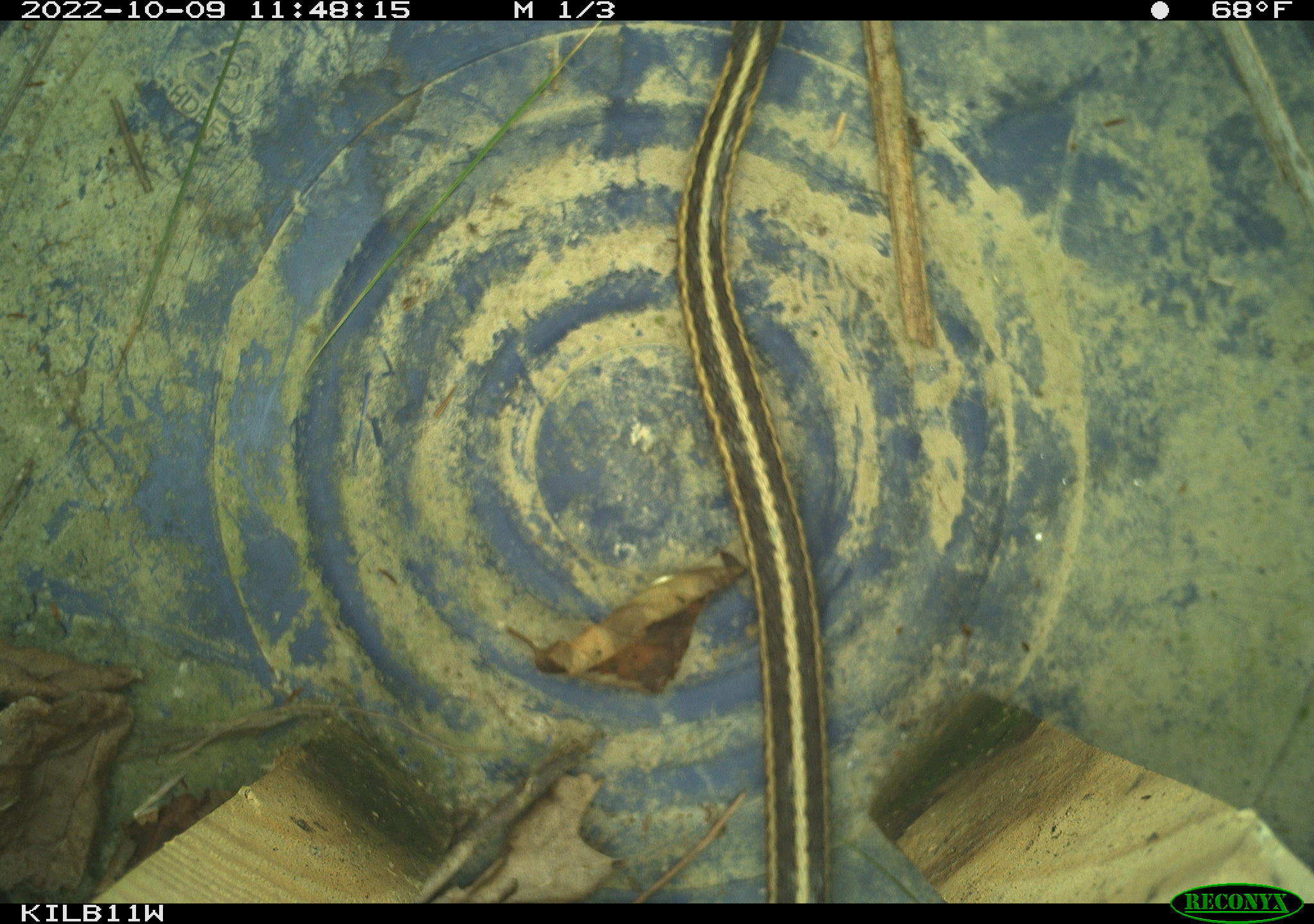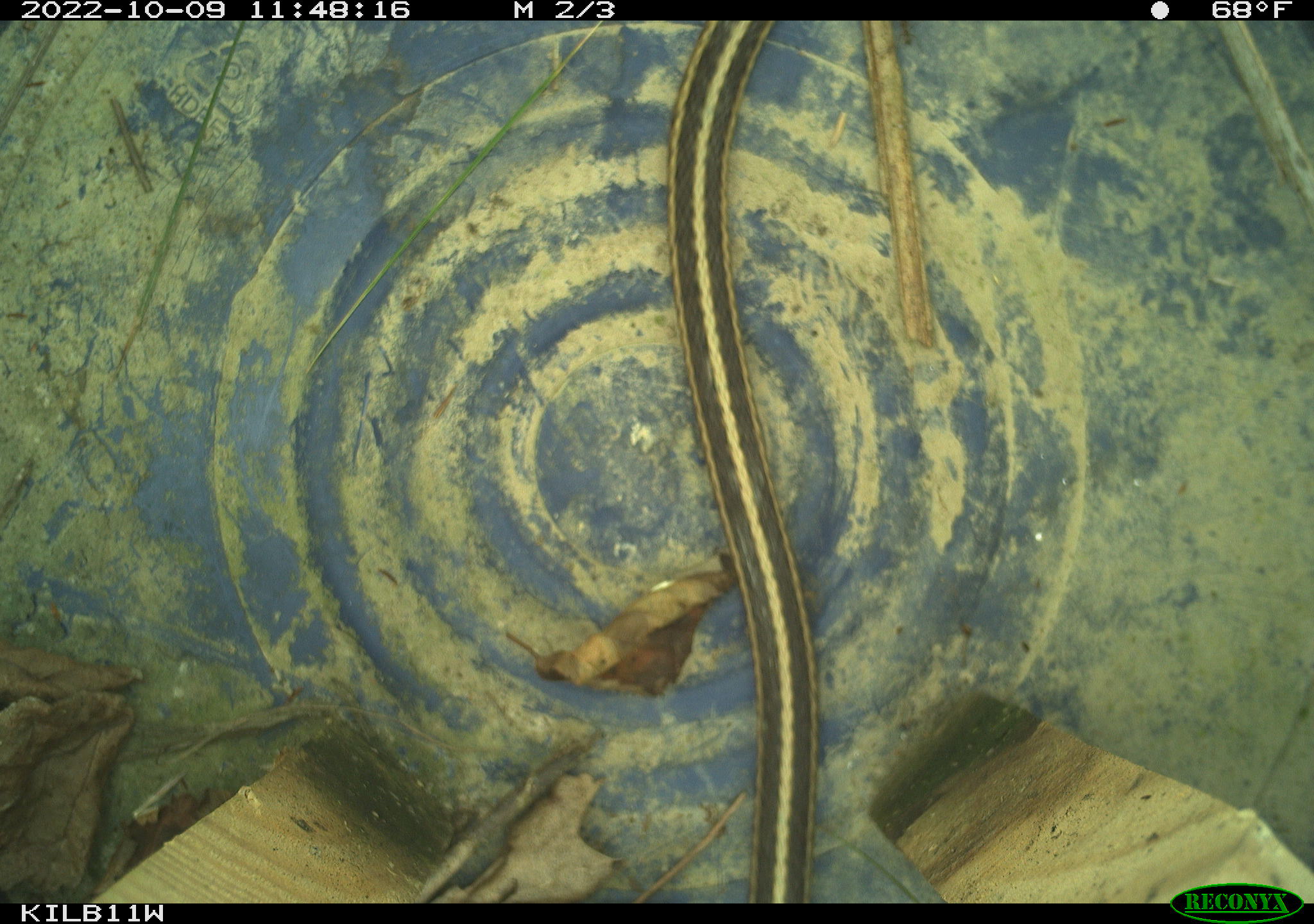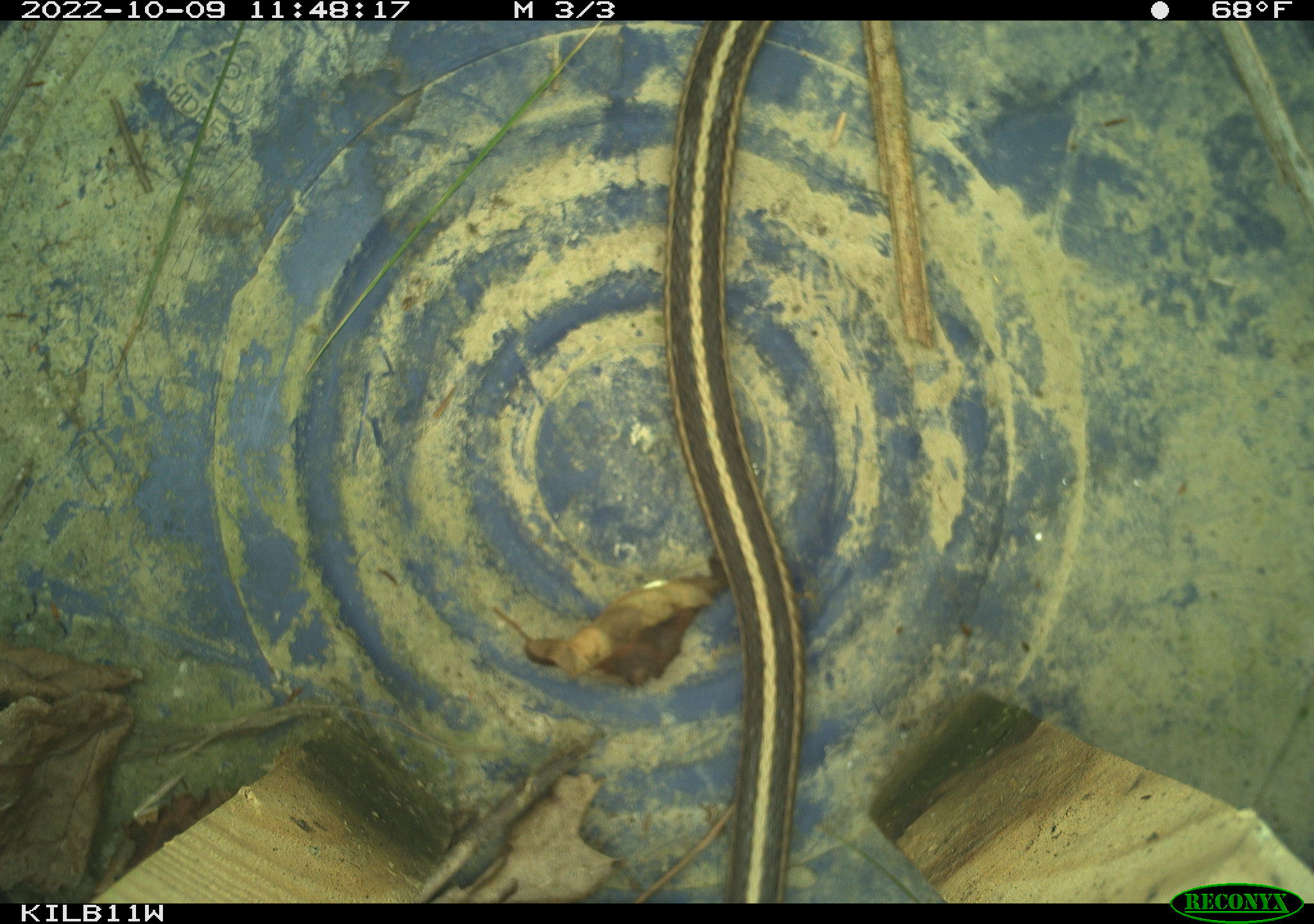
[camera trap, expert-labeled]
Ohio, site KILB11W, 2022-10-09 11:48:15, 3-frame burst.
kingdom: Animalia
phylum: Chordata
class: Reptilia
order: Squamata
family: Colubridae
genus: Thamnophis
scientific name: Thamnophis sirtalis sirtalis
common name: eastern gartersnake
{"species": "eastern gartersnake (Thamnophis sirtalis sirtalis)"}